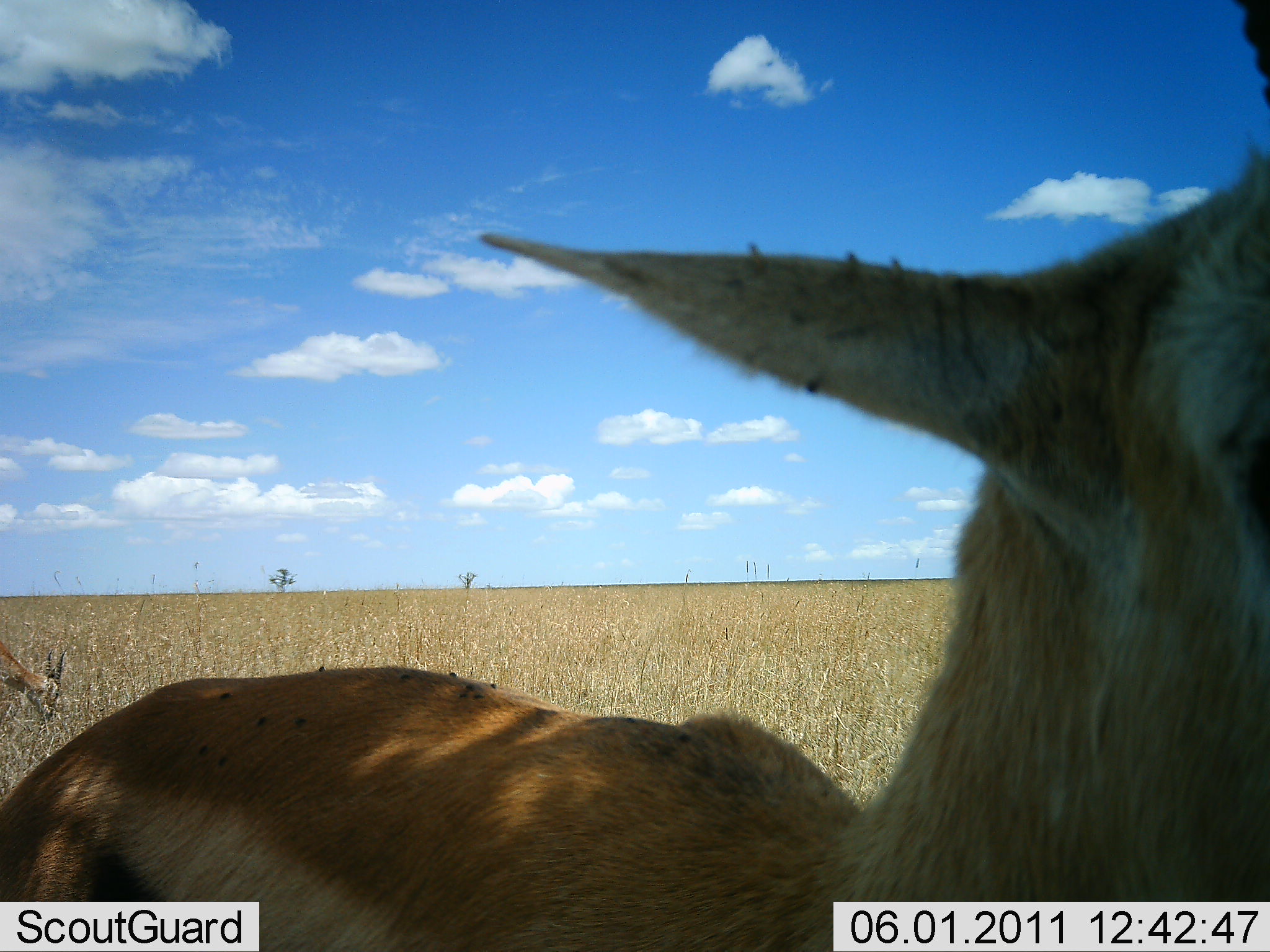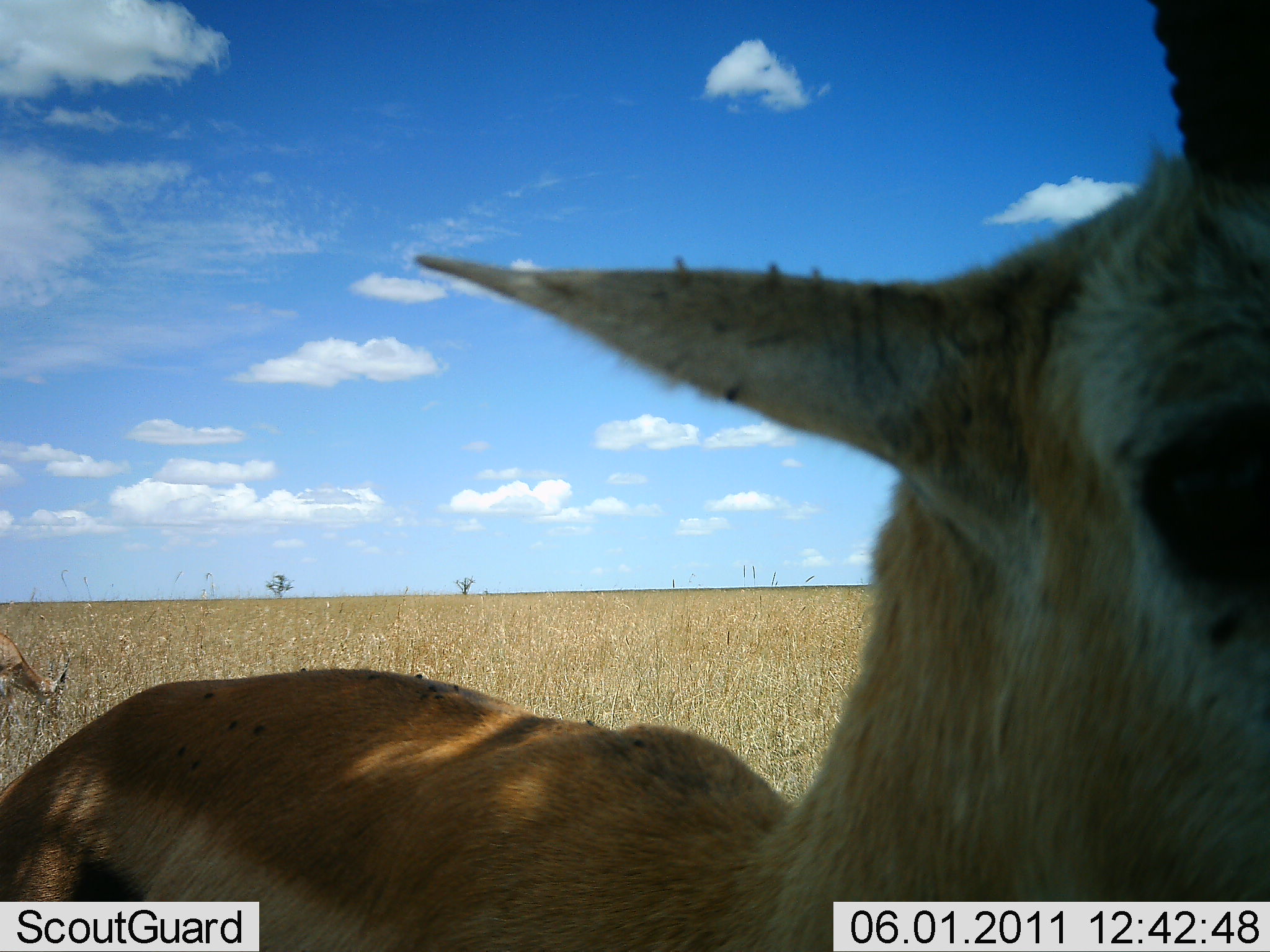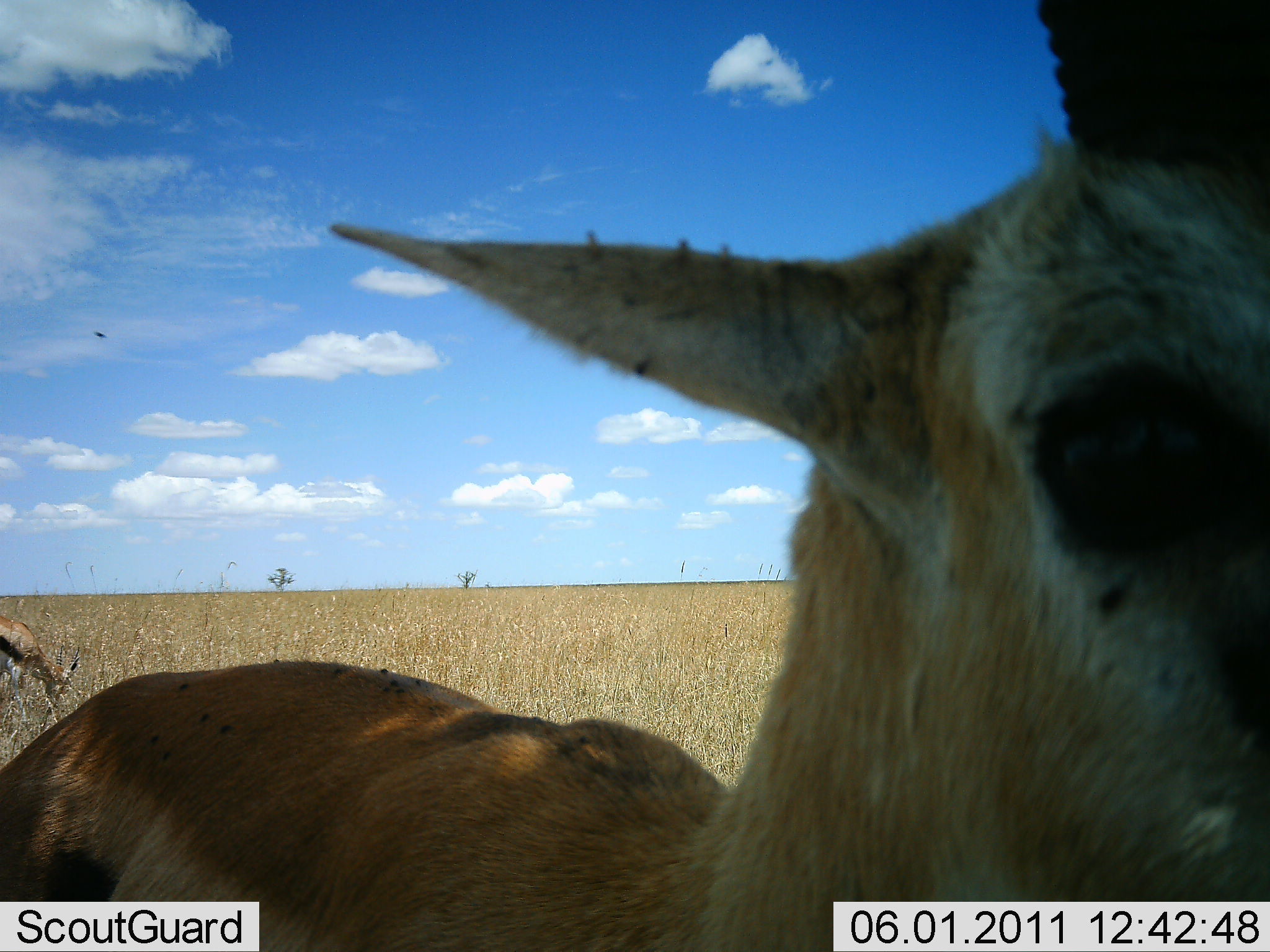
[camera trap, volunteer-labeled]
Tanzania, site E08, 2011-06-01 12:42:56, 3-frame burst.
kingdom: Animalia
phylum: Chordata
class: Mammalia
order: Artiodactyla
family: Bovidae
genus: Eudorcas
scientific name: Eudorcas thomsonii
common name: thomson's gazelle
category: gazellethomsons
Gazellethomsons (thomson's gazelle) (Eudorcas thomsonii), count 1. Behavior (volunteer vote fractions): standing 77%, resting 0%, moving 23%, interacting 8%. Young present (vote fraction): 0%. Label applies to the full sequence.